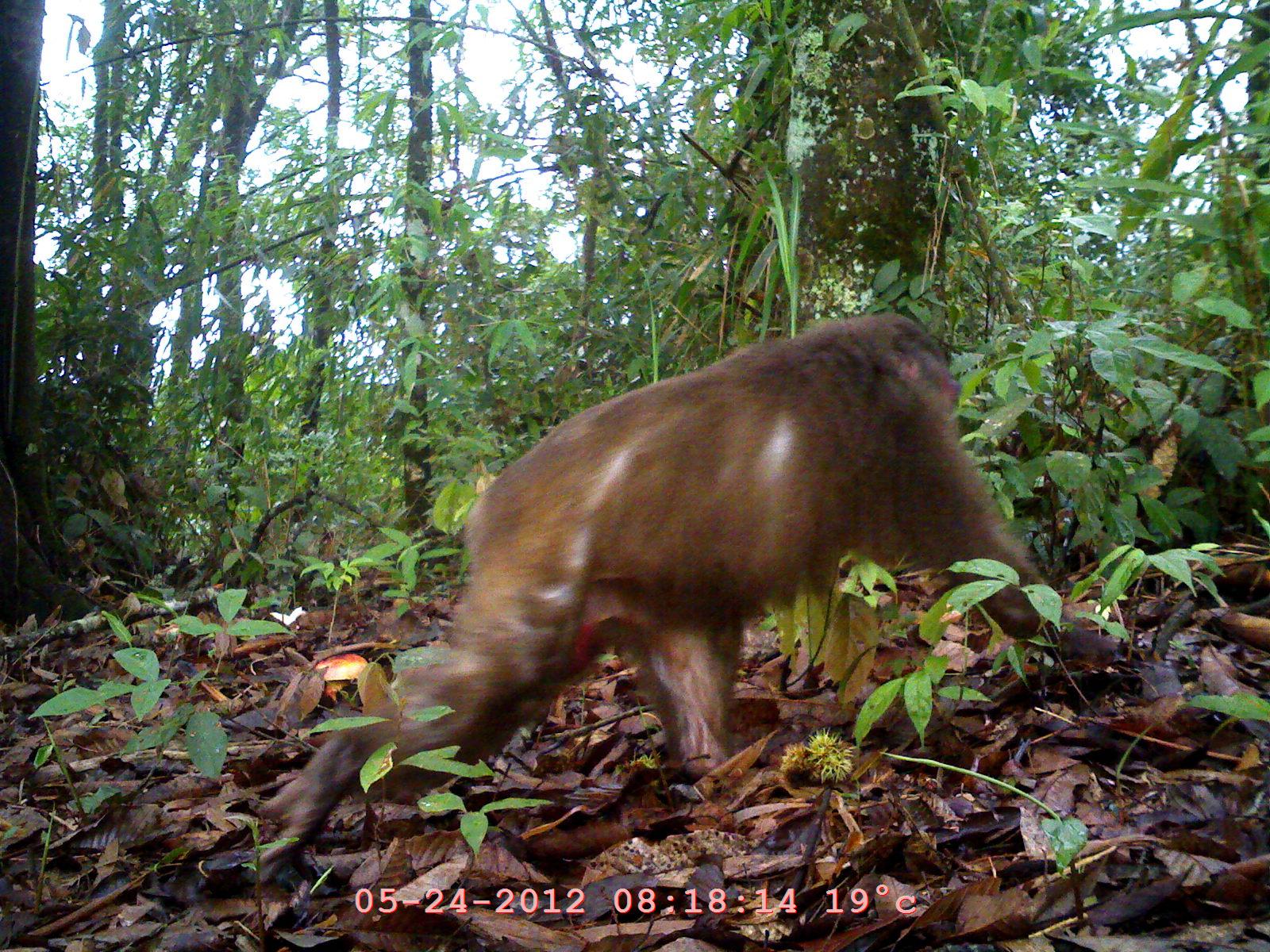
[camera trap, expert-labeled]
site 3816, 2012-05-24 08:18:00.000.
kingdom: Animalia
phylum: Chordata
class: Mammalia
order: Primates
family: Cercopithecidae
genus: Macaca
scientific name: Macaca arctoides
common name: stump-tailed macaque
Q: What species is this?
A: Macaca arctoides (stump-tailed macaque).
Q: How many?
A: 1.